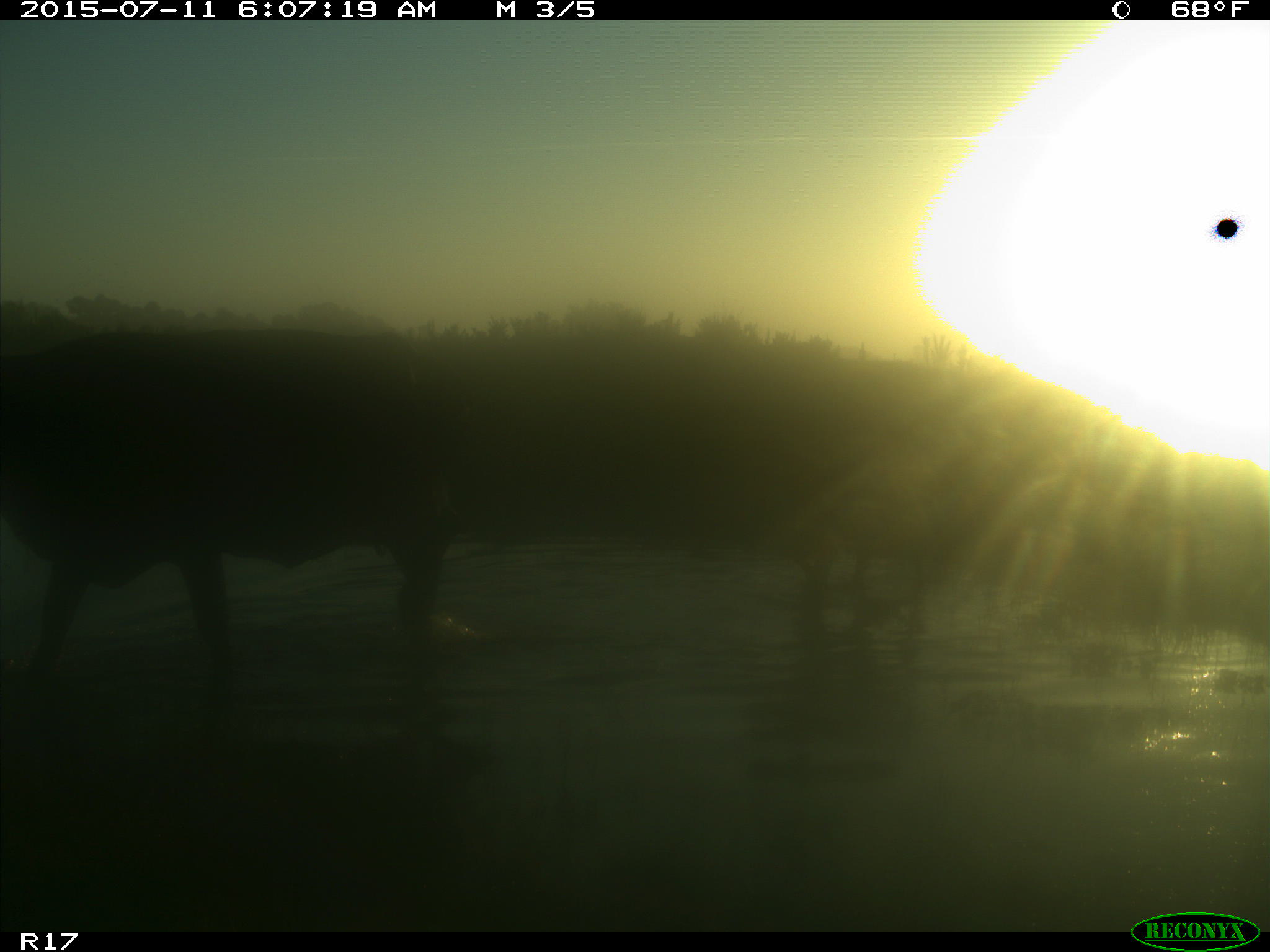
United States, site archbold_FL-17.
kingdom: Animalia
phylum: Chordata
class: Mammalia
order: Artiodactyla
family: Bovidae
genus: Bos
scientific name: Bos taurus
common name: domestic cow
Bos taurus (domestic cow).